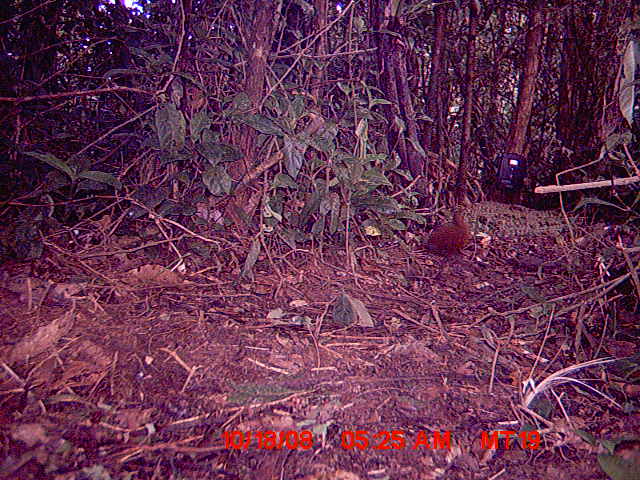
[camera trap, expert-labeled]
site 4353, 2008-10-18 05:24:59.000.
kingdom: Animalia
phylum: Chordata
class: Aves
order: Gruiformes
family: Sarothruridae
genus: Mentocrex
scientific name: Mentocrex kioloides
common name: madagascar wood rail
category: canirallus kioloides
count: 1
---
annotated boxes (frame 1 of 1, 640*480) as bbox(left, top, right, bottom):
canirallus kioloides: bbox(428, 212, 469, 258)